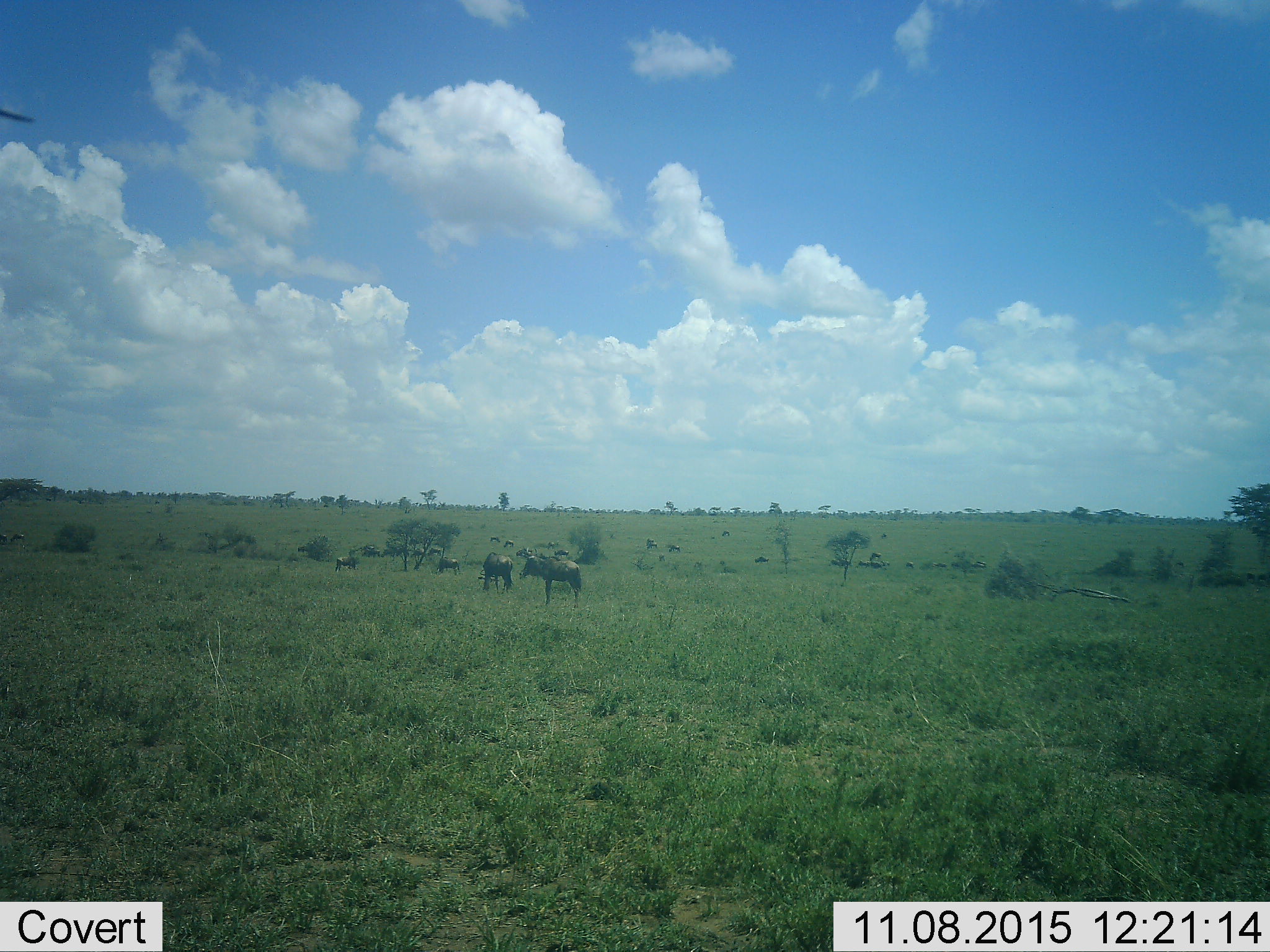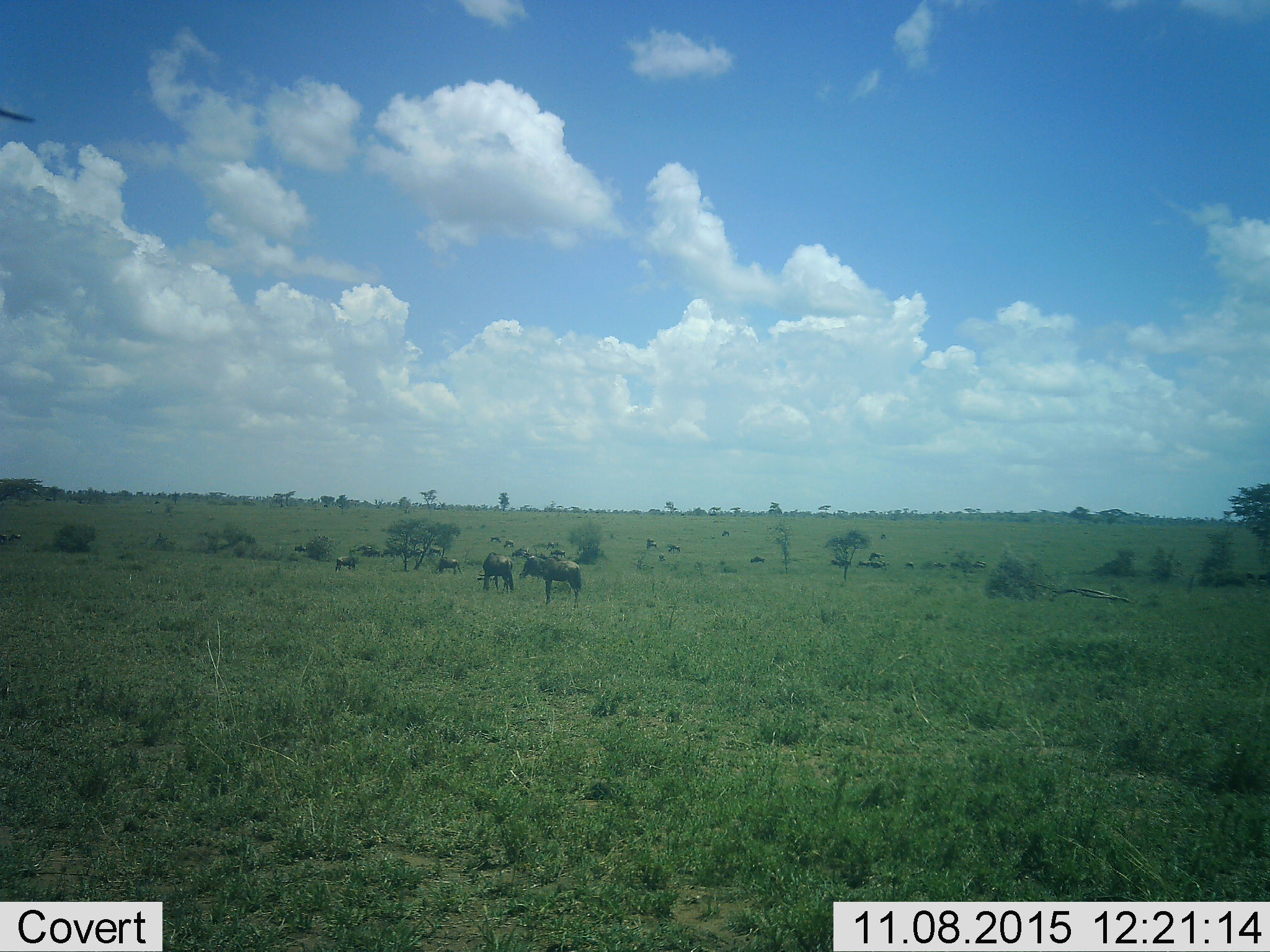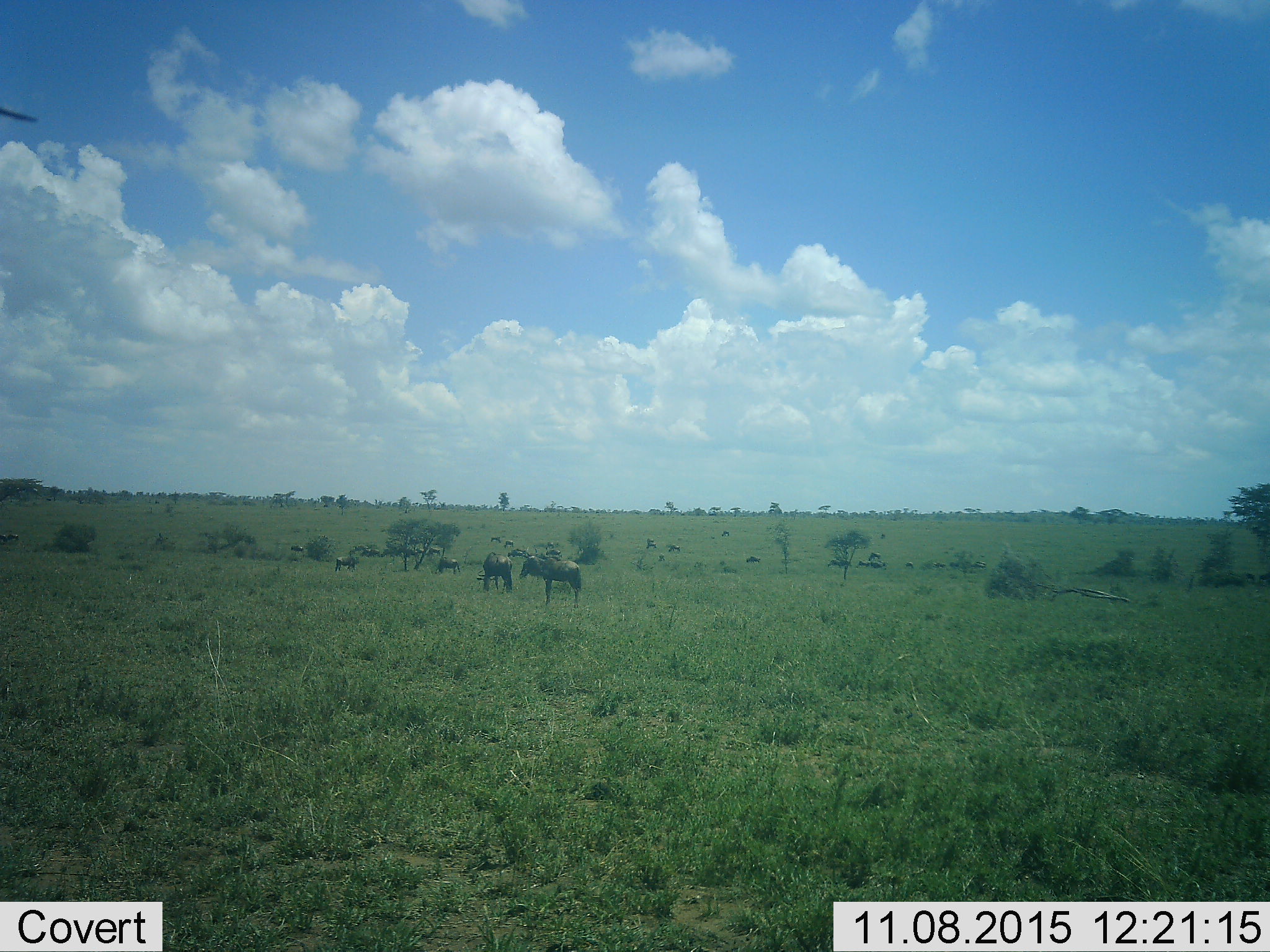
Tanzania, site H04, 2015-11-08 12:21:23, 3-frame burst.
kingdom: Animalia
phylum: Chordata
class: Mammalia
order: Artiodactyla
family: Bovidae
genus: Connochaetes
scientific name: Connochaetes taurinus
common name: blue wildebeest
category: wildebeest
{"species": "wildebeest (blue wildebeest) (Connochaetes taurinus)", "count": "11-50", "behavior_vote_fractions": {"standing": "62%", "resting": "0%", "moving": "38%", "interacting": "0%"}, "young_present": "0%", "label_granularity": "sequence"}